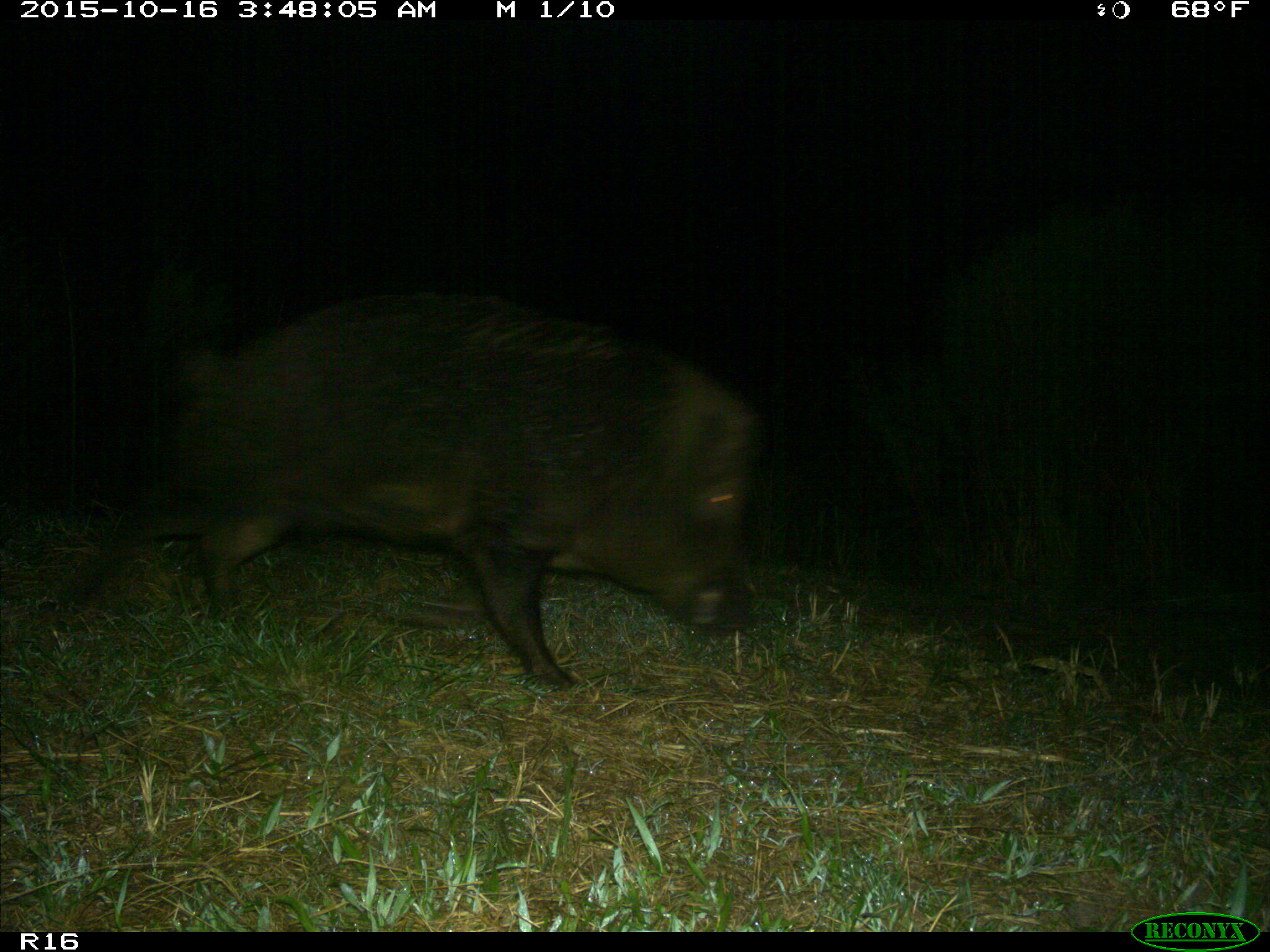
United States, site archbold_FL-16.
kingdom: Animalia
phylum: Chordata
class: Mammalia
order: Artiodactyla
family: Suidae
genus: Sus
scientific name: Sus scrofa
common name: wild boar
Sus scrofa (wild boar).